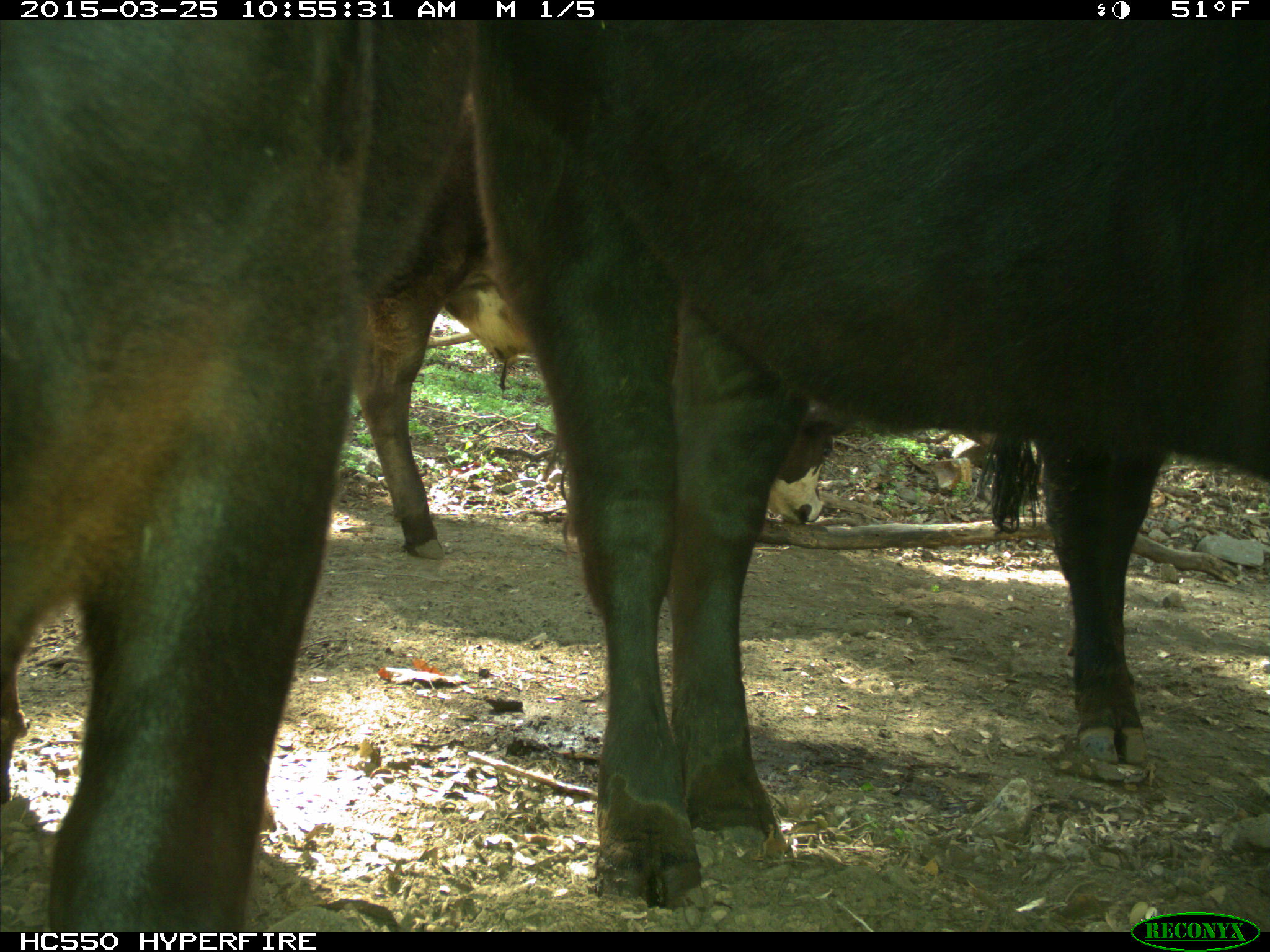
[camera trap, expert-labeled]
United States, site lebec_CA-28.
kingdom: Animalia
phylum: Chordata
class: Mammalia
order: Artiodactyla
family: Bovidae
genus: Bos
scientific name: Bos taurus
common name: domestic cow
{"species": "Bos taurus (domestic cow)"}